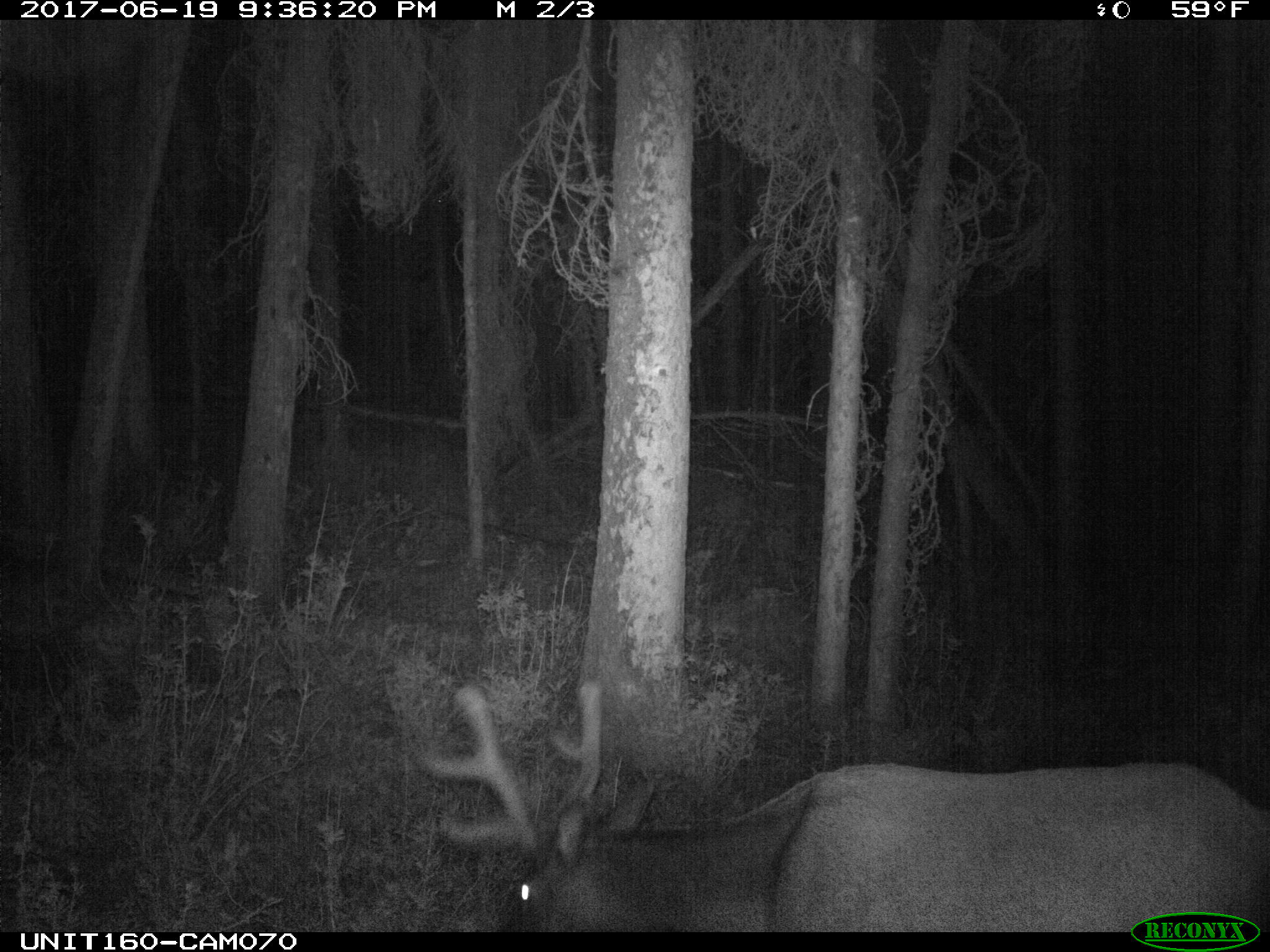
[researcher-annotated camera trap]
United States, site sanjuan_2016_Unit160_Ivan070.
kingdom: Animalia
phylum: Chordata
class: Mammalia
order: Artiodactyla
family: Cervidae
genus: Cervus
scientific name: Cervus elaphus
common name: red deer